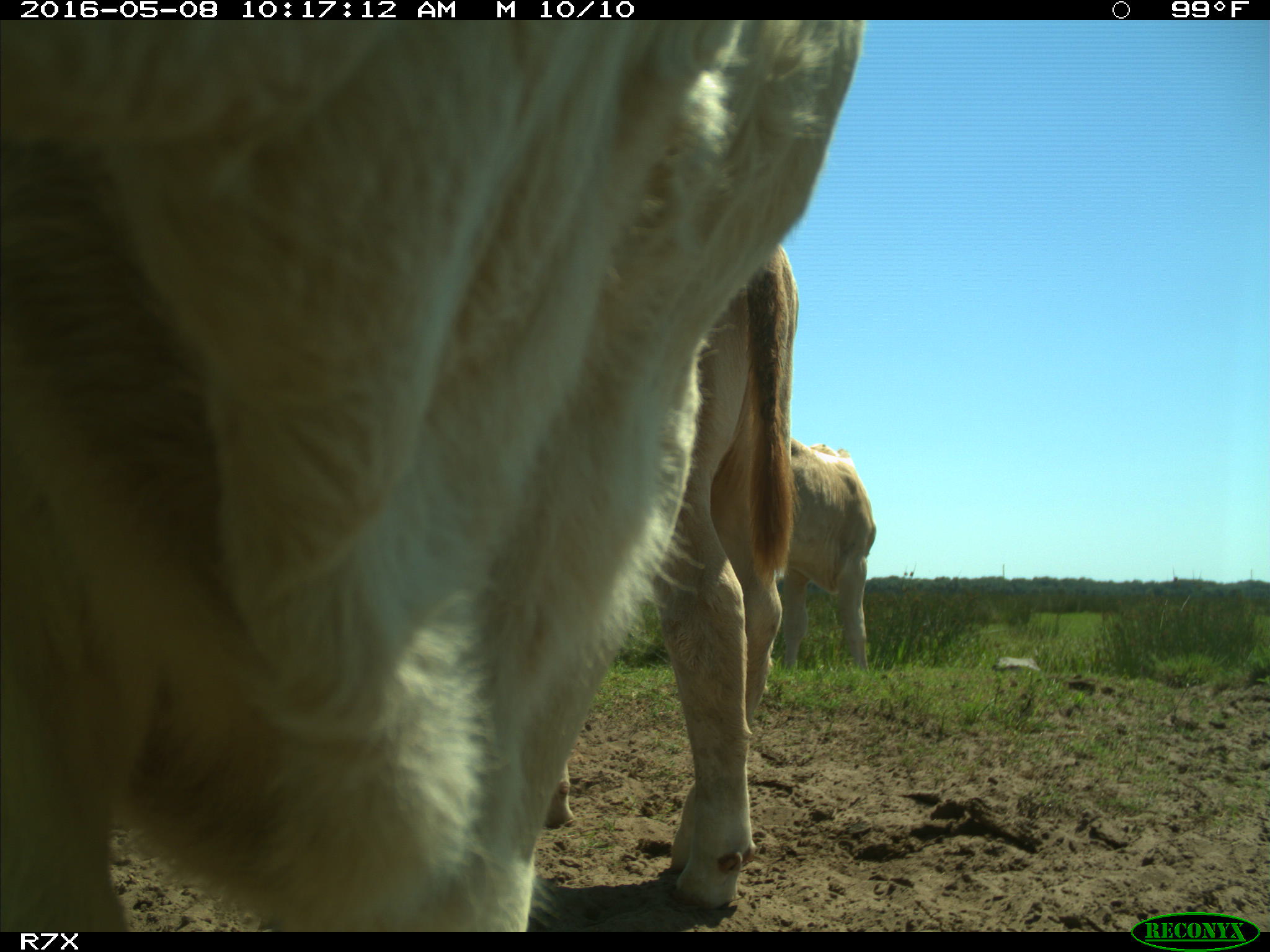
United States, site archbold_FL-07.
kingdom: Animalia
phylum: Chordata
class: Mammalia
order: Artiodactyla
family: Bovidae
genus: Bos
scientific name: Bos taurus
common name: domestic cow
Bos taurus (domestic cow).